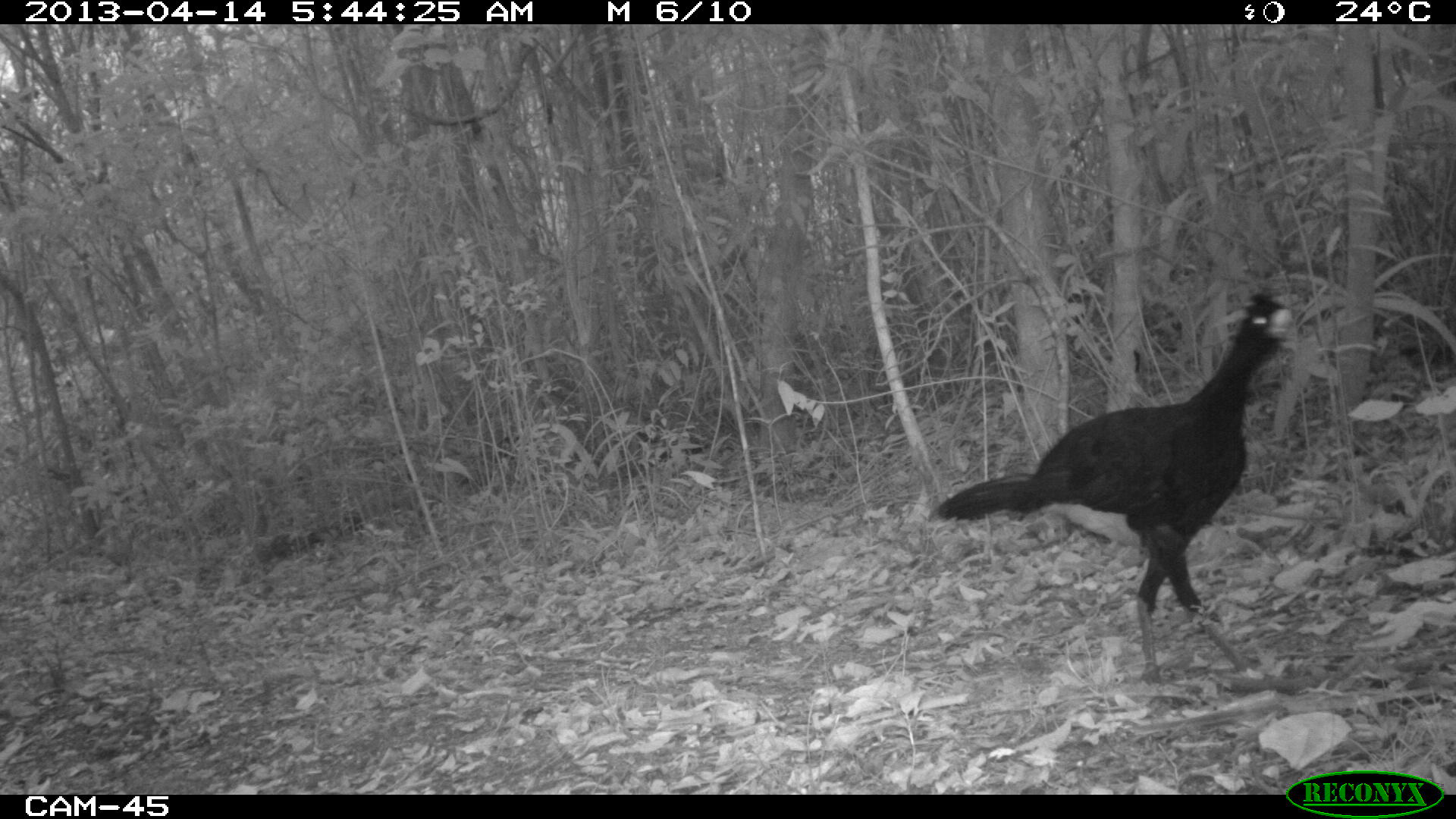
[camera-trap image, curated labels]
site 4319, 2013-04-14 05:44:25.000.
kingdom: Animalia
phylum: Chordata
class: Aves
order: Galliformes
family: Cracidae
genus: Crax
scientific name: Crax rubra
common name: great curassow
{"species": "Crax rubra (great curassow)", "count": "1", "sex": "male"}